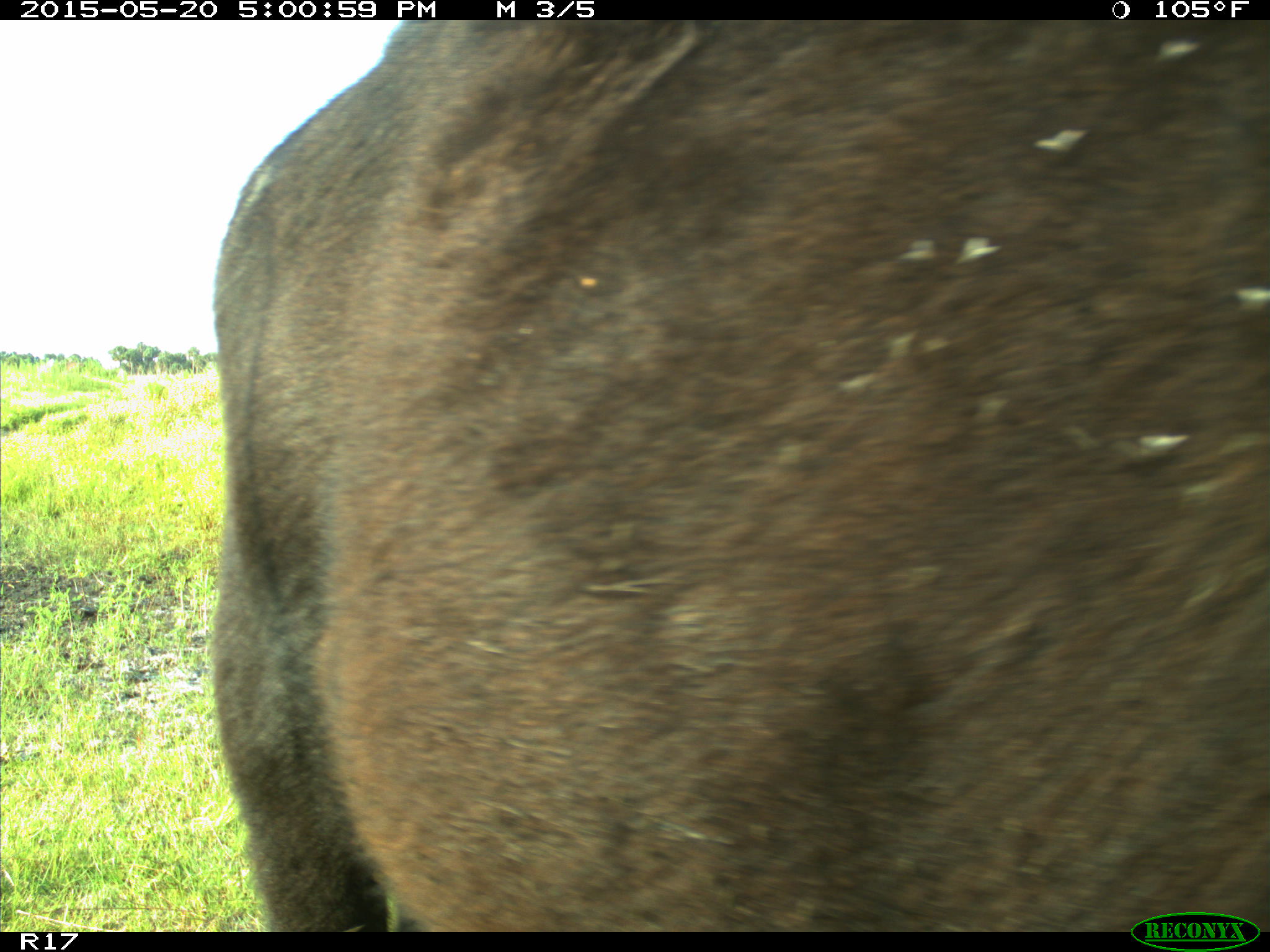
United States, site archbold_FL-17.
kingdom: Animalia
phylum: Chordata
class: Mammalia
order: Artiodactyla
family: Bovidae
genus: Bos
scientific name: Bos taurus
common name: domestic cow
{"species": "Bos taurus (domestic cow)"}